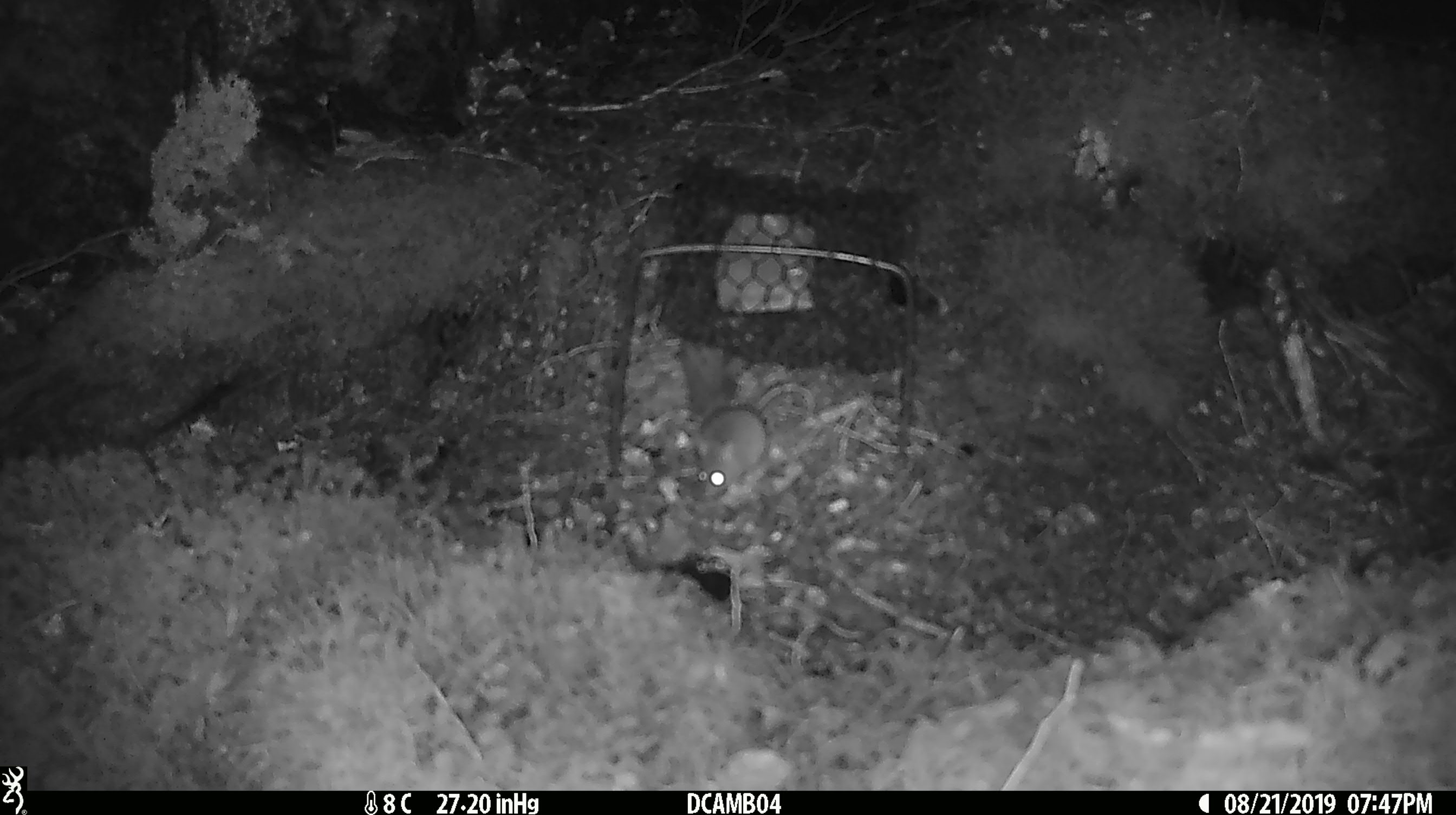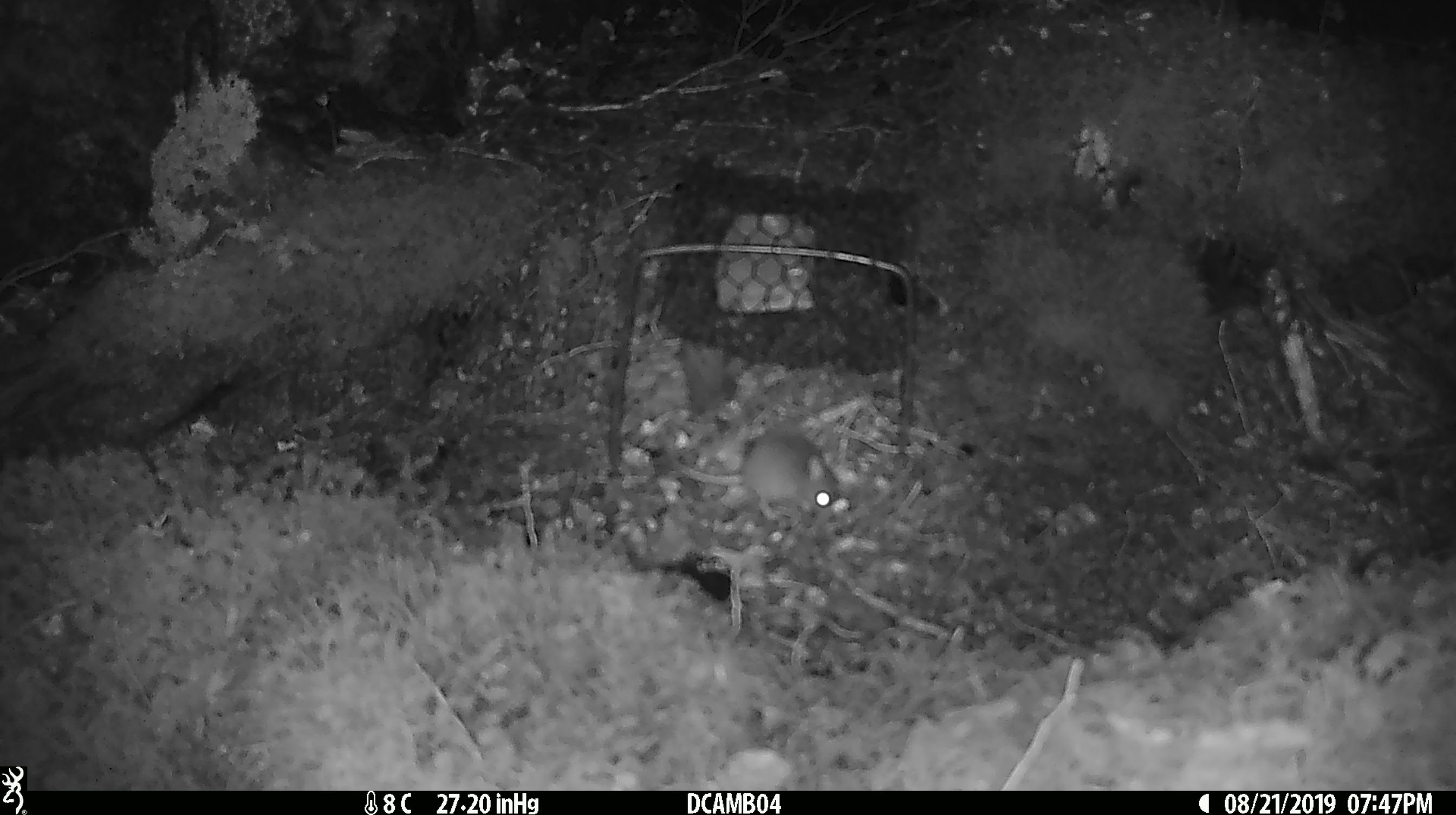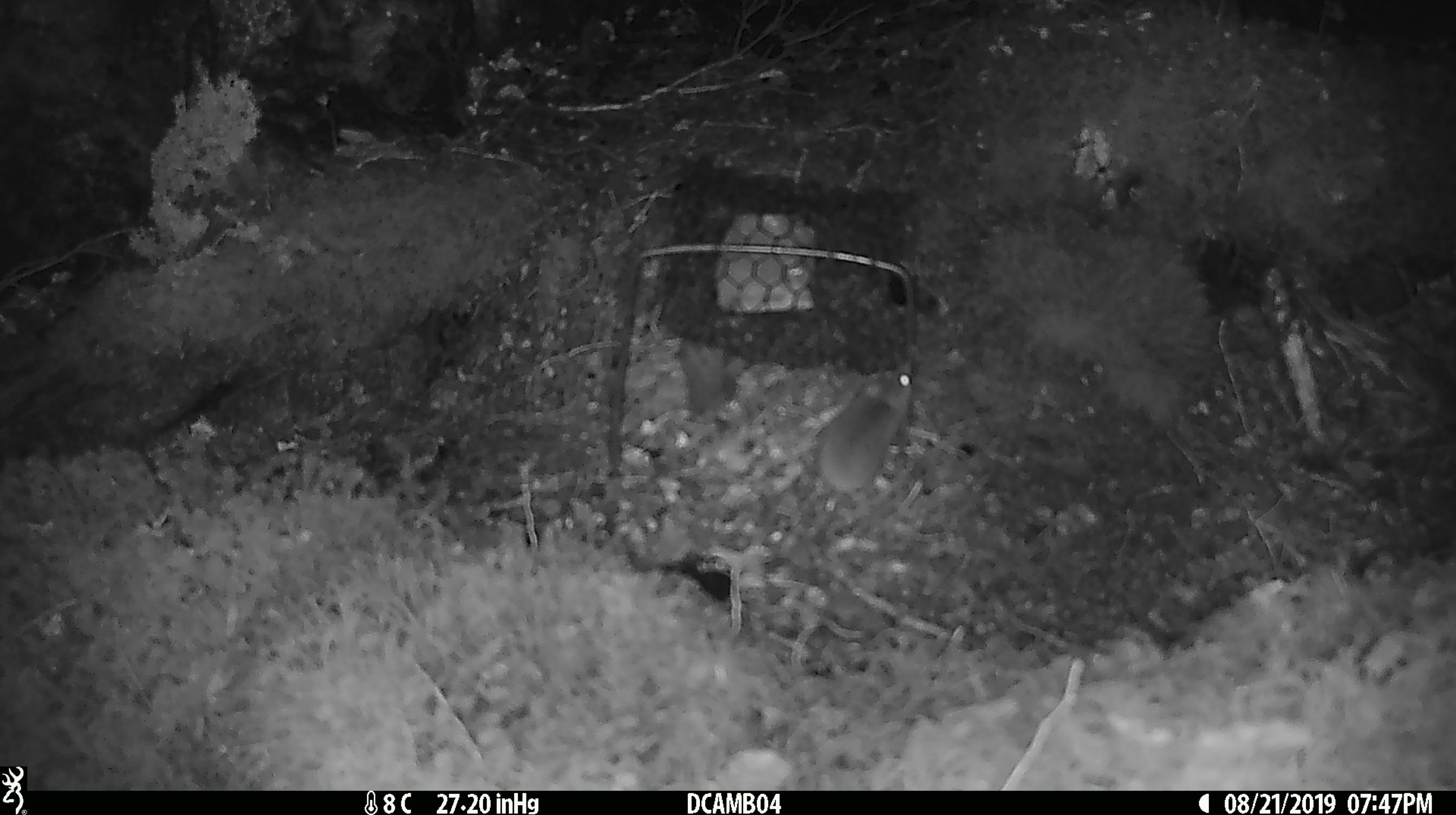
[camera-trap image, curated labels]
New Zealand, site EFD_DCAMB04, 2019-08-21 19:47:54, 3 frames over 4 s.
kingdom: Animalia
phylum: Chordata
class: Mammalia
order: Rodentia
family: Muridae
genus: Mus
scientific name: Mus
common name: mouse